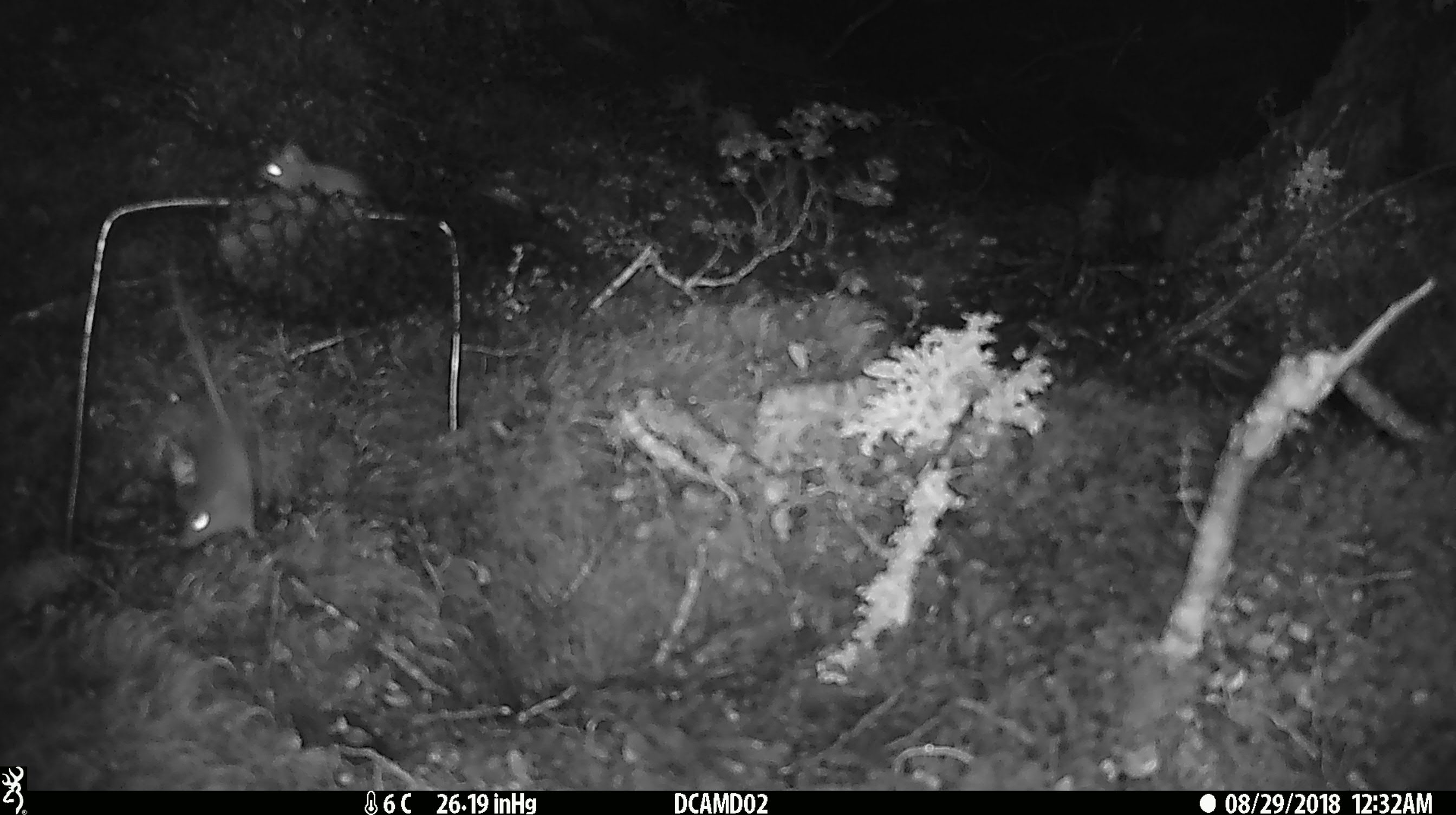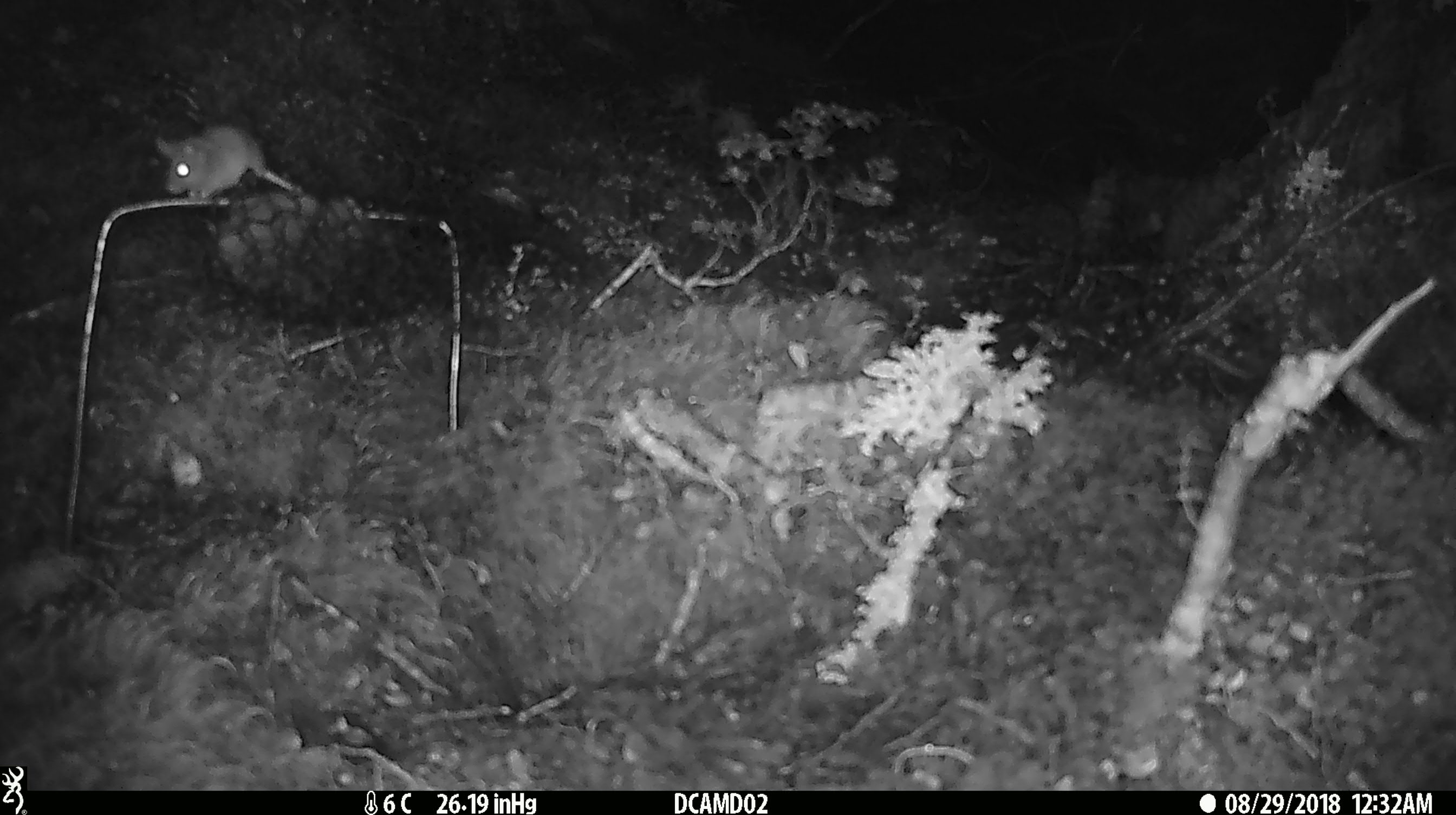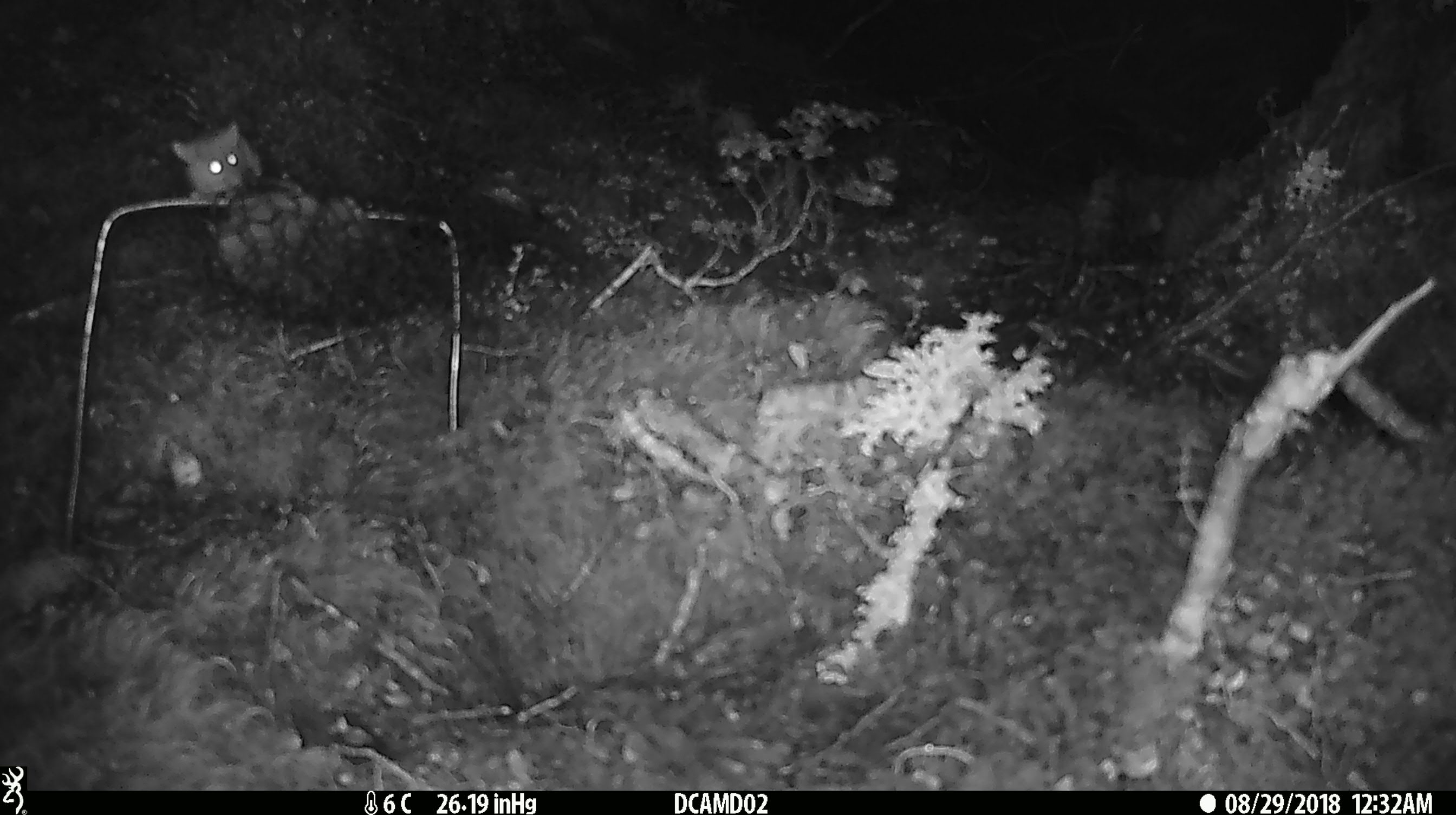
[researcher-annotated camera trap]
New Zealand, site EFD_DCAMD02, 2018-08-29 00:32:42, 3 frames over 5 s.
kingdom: Animalia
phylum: Chordata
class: Mammalia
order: Rodentia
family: Muridae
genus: Mus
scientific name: Mus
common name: mouse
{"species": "mouse (Mus)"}